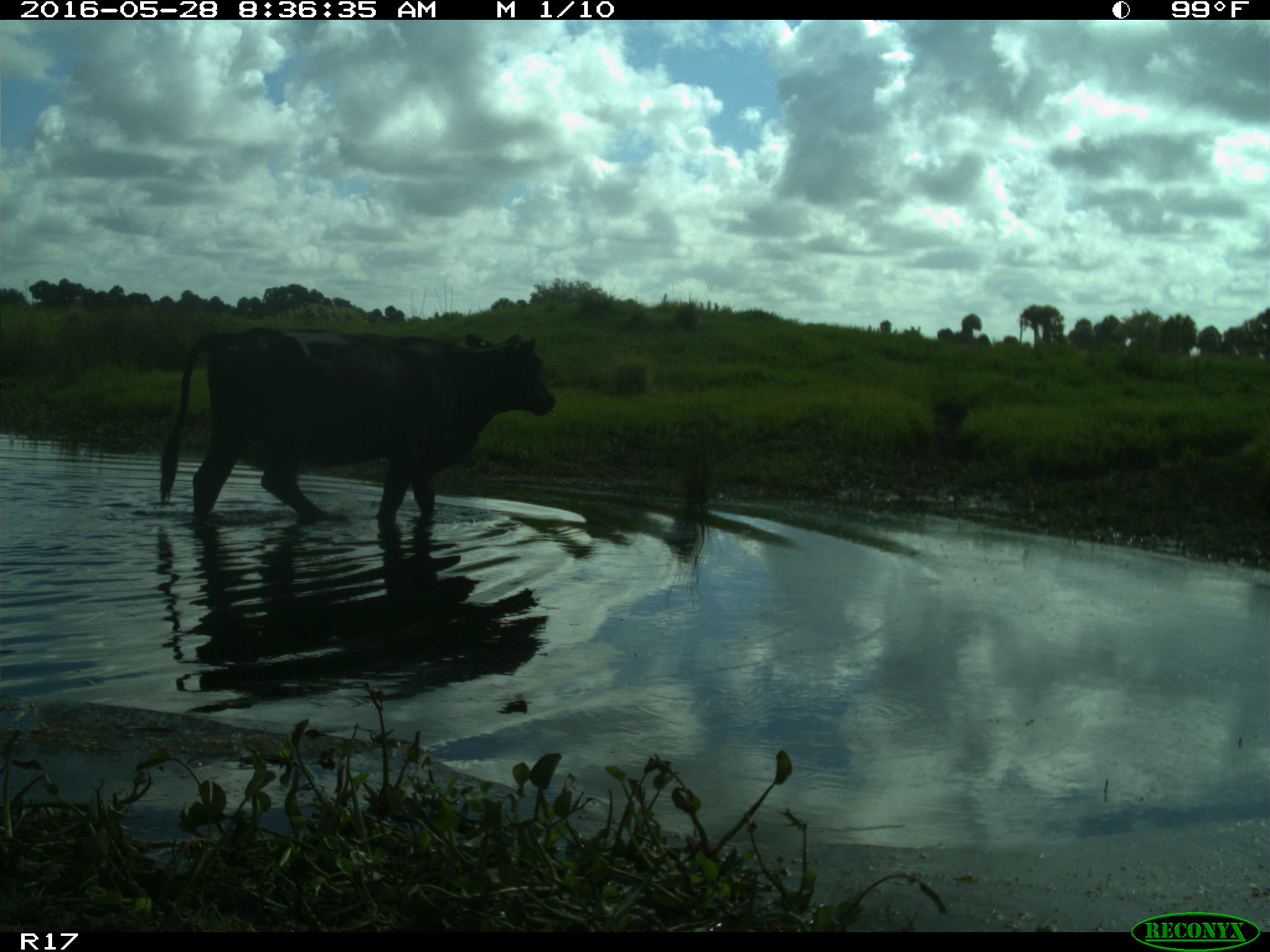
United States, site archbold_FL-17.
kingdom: Animalia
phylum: Chordata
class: Mammalia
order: Artiodactyla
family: Bovidae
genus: Bos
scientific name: Bos taurus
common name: domestic cow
Bos taurus (domestic cow).